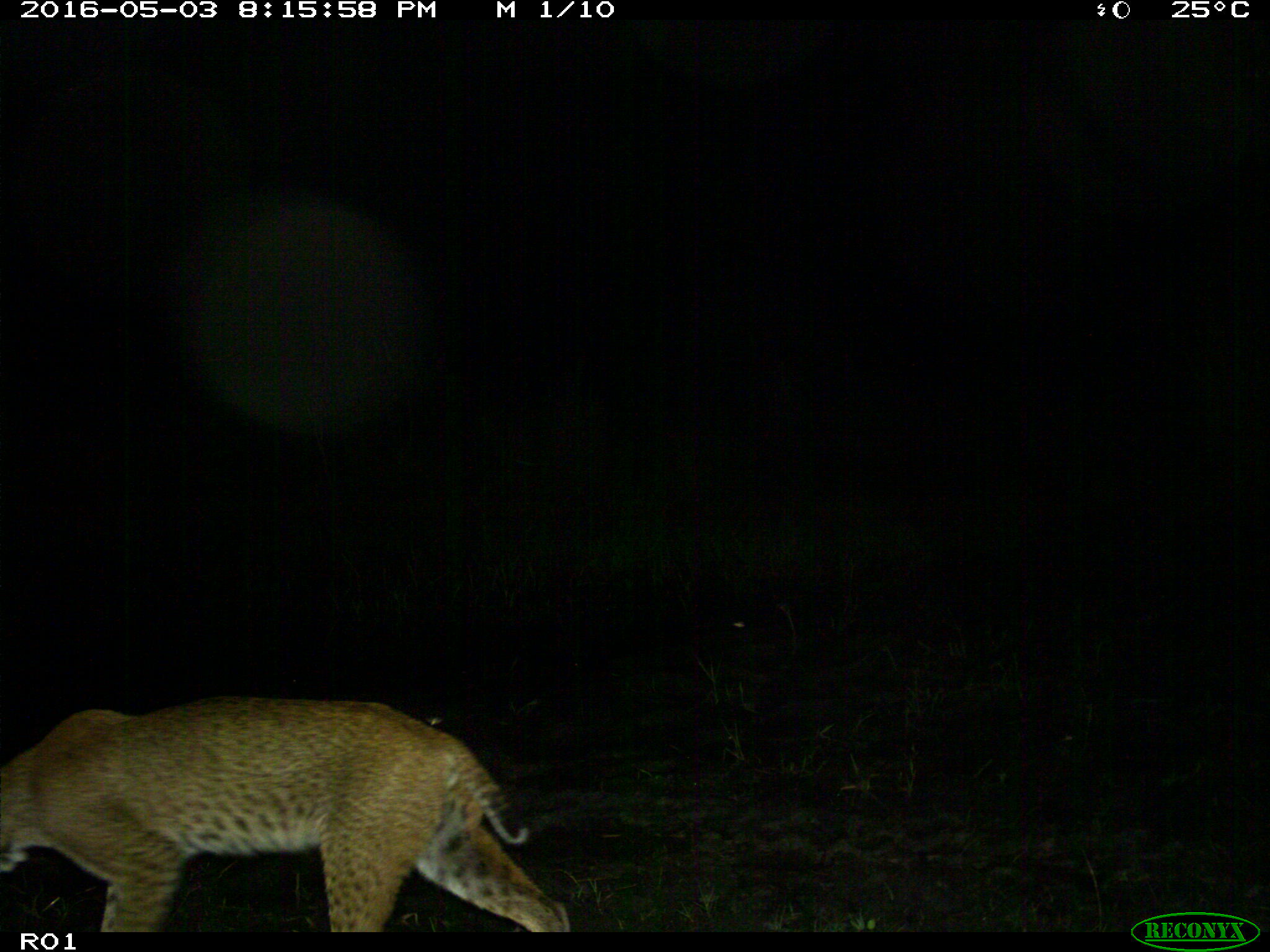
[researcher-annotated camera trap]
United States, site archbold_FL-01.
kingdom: Animalia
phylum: Chordata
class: Mammalia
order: Carnivora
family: Felidae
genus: Lynx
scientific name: Lynx rufus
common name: bobcat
Lynx rufus (bobcat).